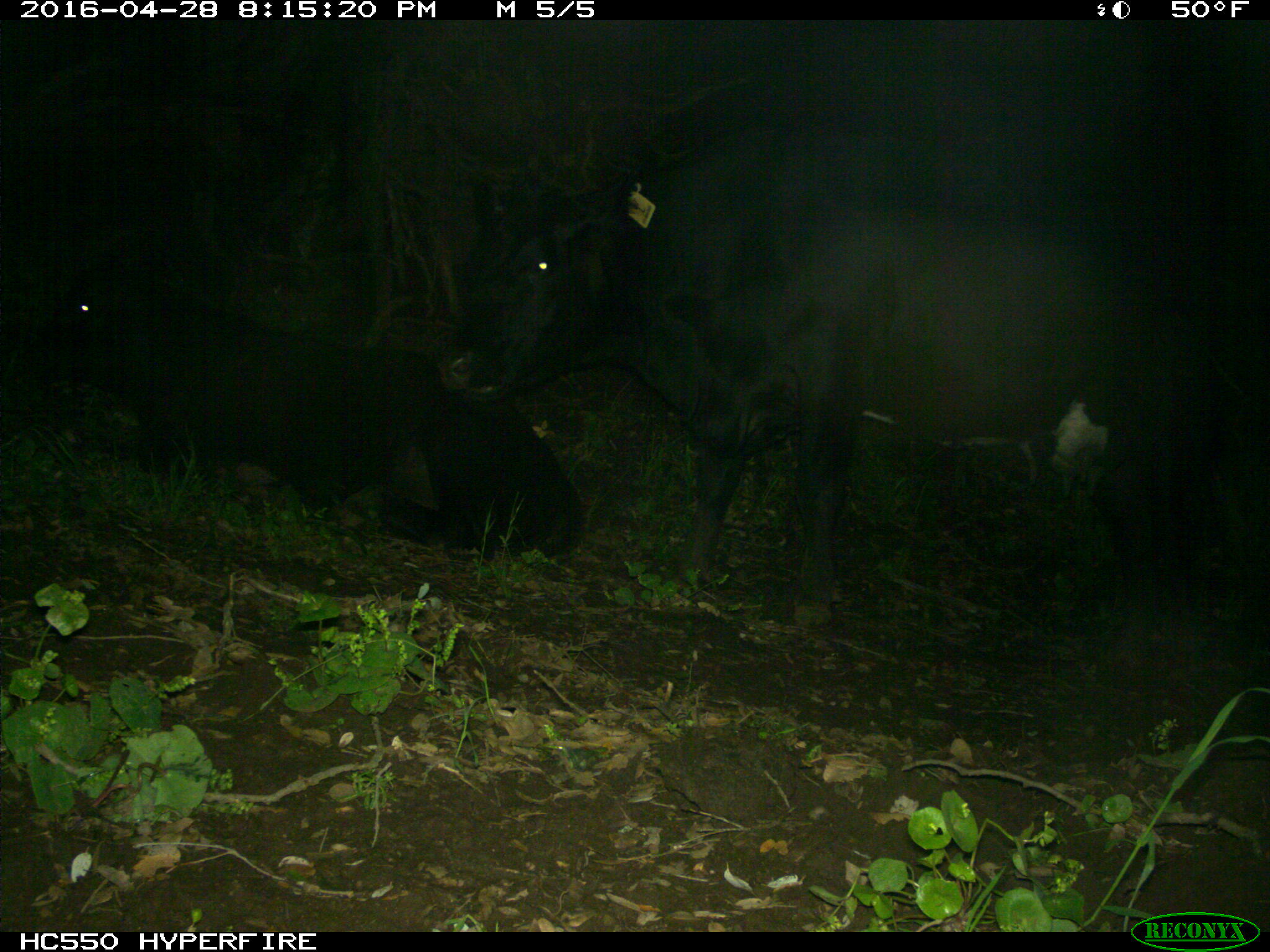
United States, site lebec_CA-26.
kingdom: Animalia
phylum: Chordata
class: Mammalia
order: Artiodactyla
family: Bovidae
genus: Bos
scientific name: Bos taurus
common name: domestic cow